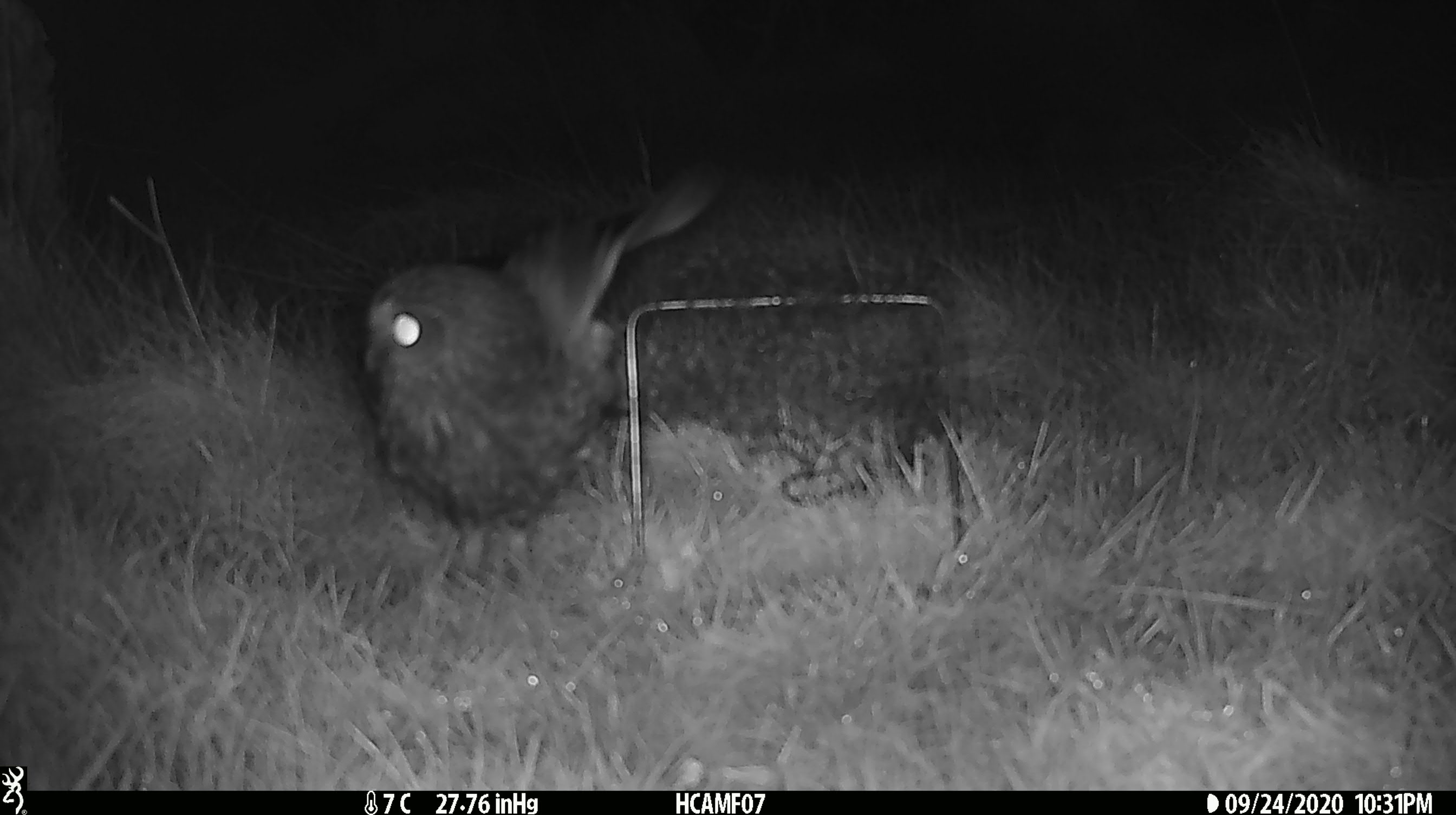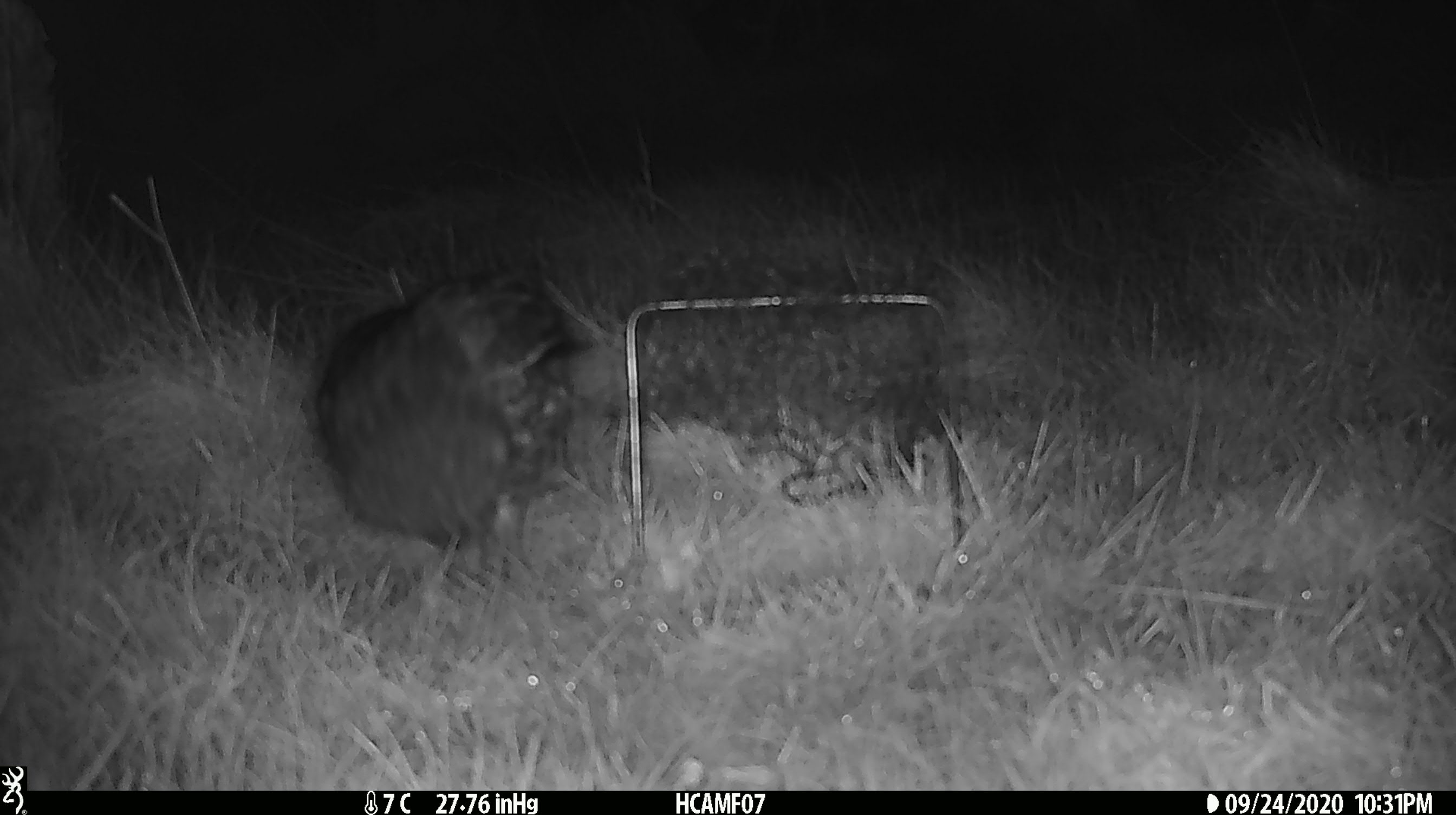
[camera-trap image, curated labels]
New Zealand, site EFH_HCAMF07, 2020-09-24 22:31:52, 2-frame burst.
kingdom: Animalia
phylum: Chordata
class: Aves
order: Strigiformes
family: Strigidae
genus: Ninox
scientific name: Ninox novaeseelandiae novaeseelandiae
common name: morepork